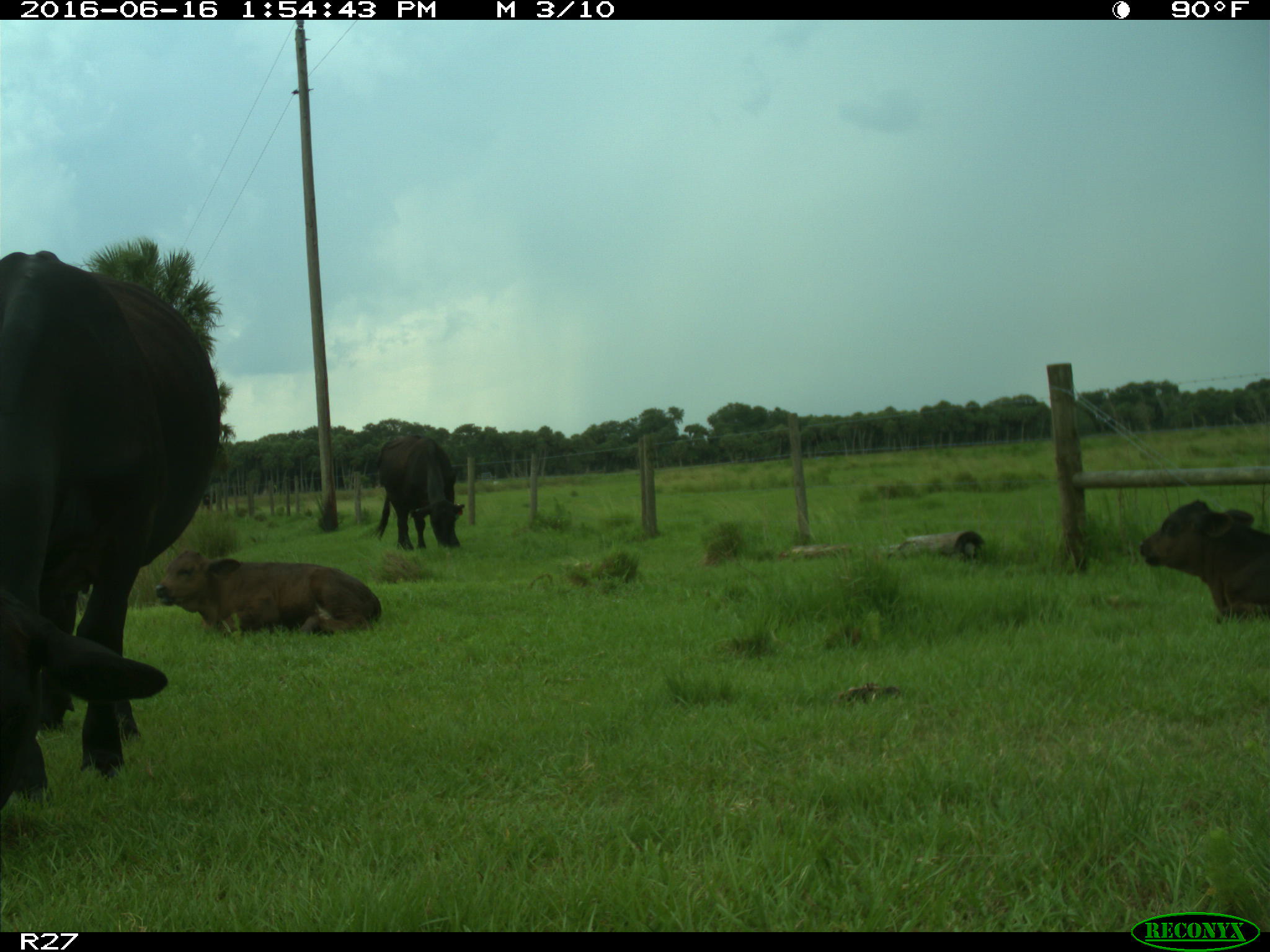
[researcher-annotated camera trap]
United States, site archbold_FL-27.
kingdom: Animalia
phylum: Chordata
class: Mammalia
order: Artiodactyla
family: Bovidae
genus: Bos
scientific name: Bos taurus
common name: domestic cow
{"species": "Bos taurus (domestic cow)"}